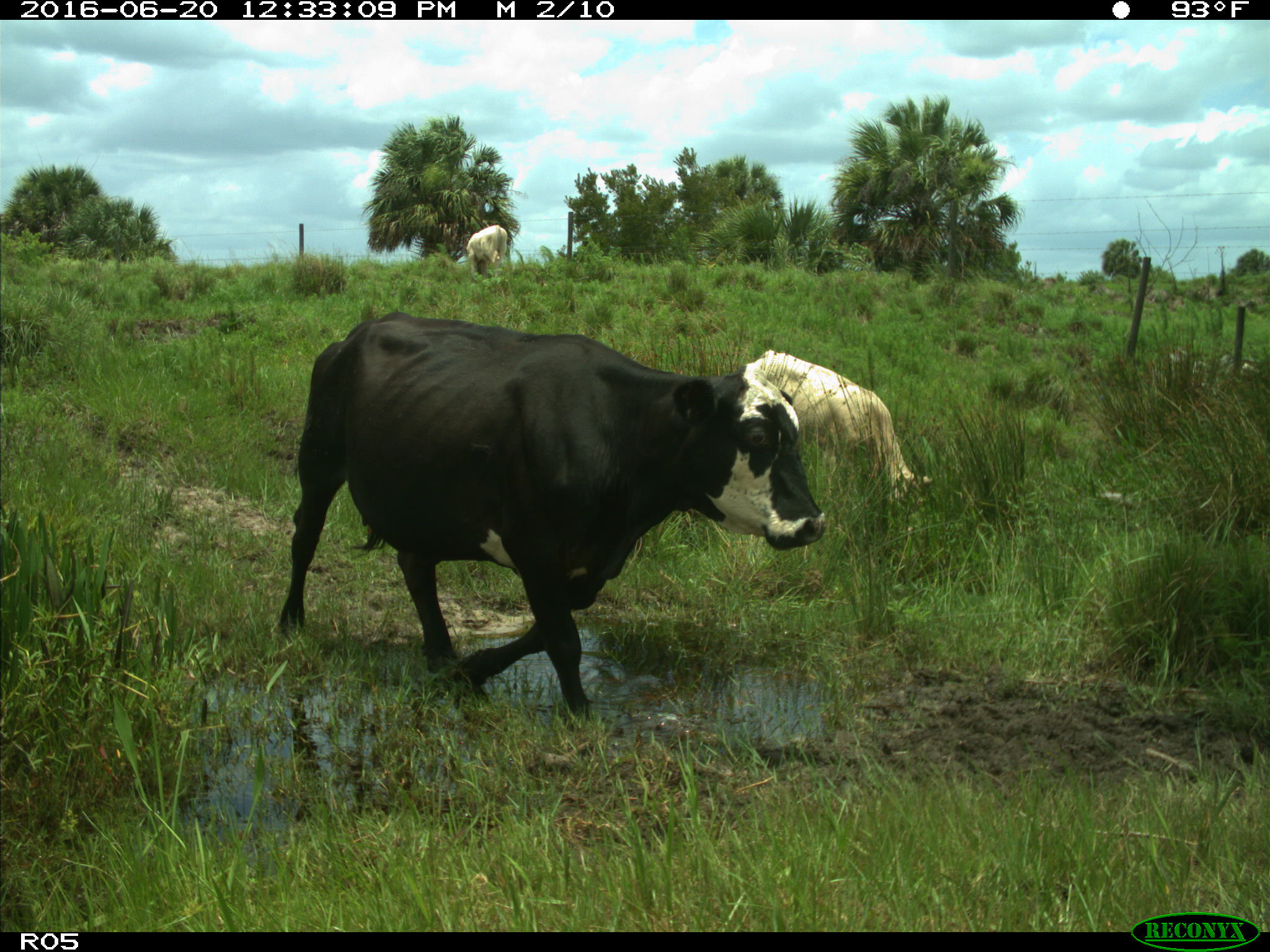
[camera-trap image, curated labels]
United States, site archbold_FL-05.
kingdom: Animalia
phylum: Chordata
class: Mammalia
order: Artiodactyla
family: Bovidae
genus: Bos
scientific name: Bos taurus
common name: domestic cow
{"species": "Bos taurus (domestic cow)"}